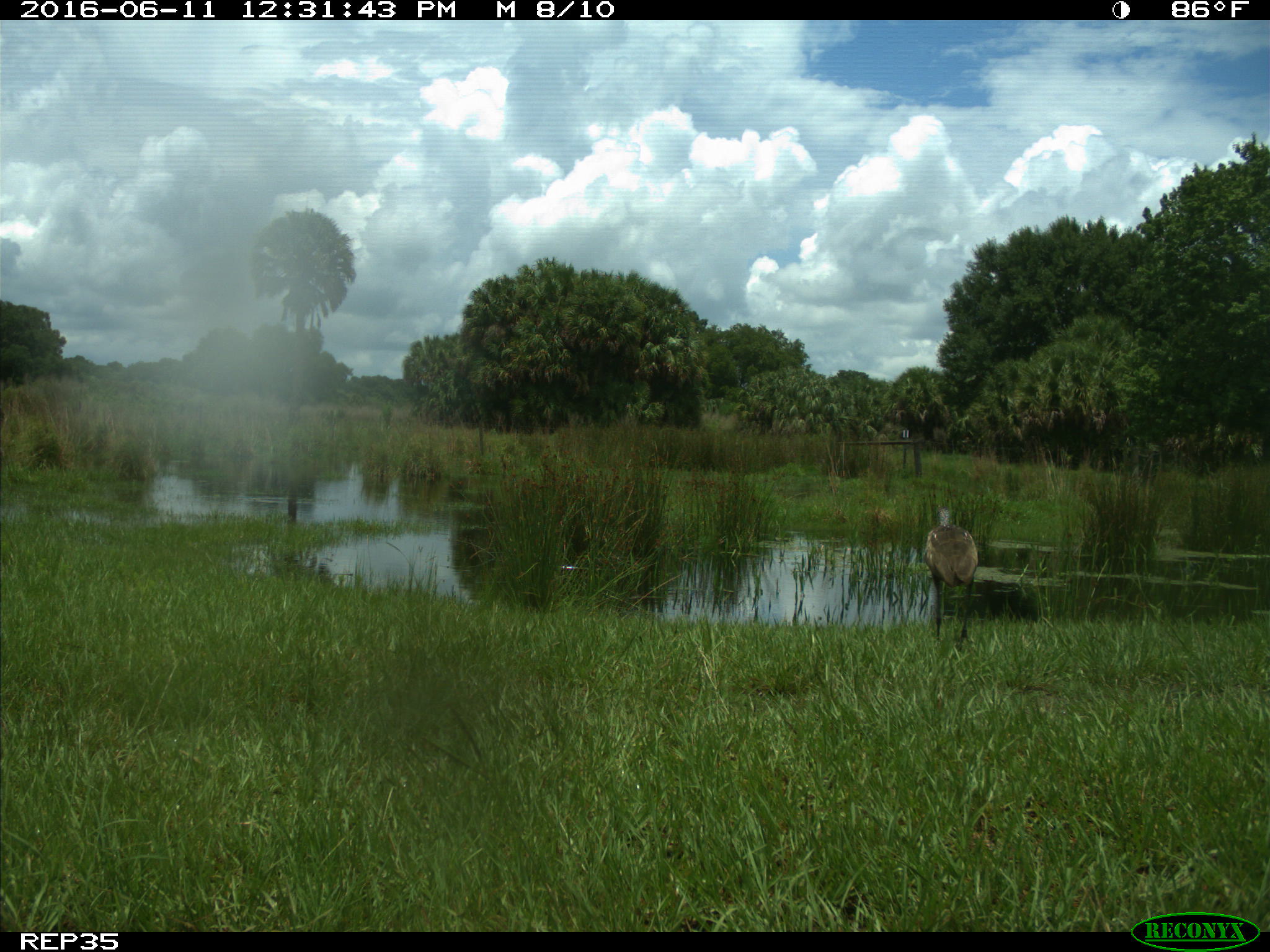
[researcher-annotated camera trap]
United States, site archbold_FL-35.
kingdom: Animalia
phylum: Chordata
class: Aves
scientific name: Aves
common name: birds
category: unidentified bird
Unidentified bird (birds) (Aves).